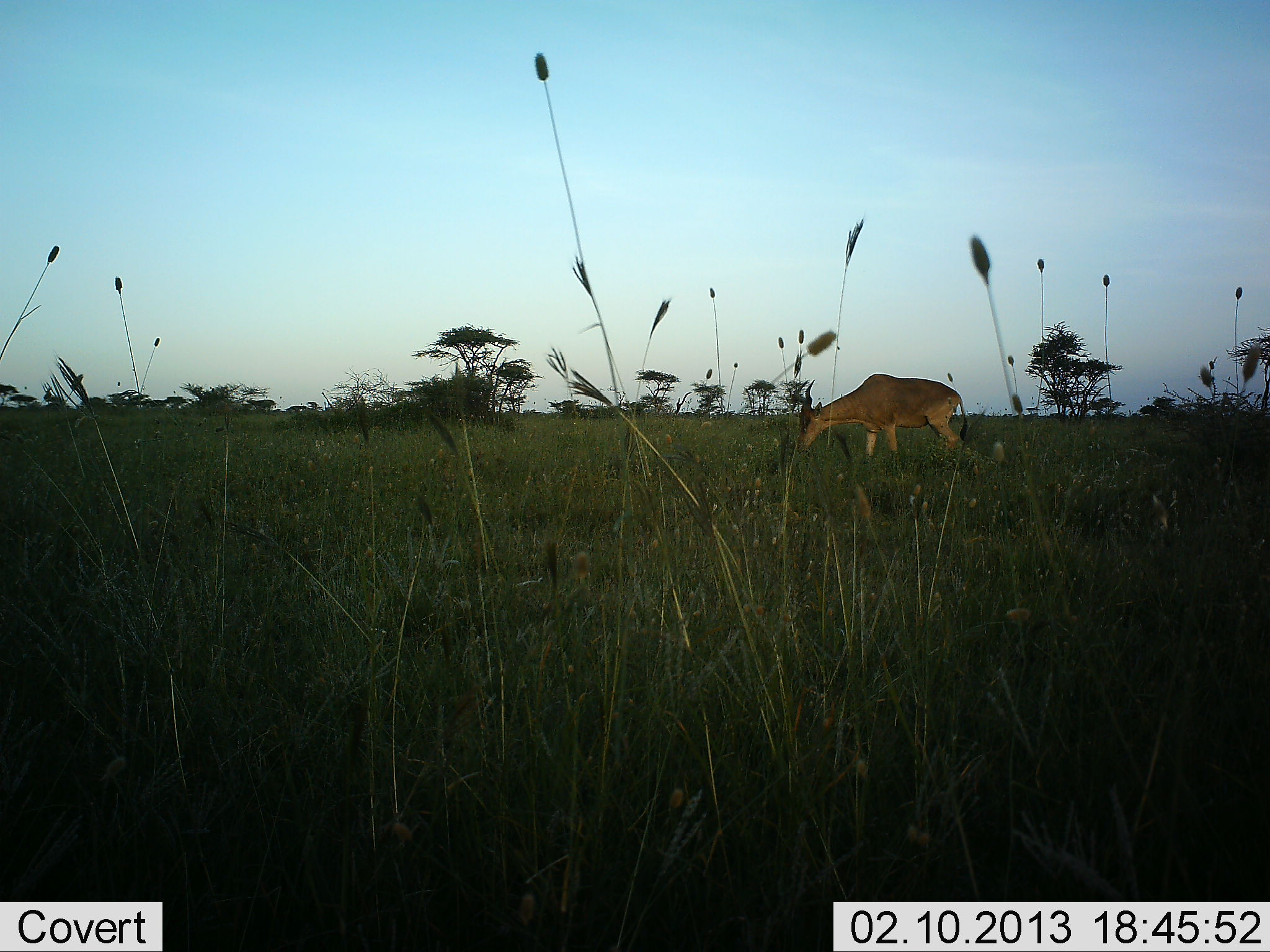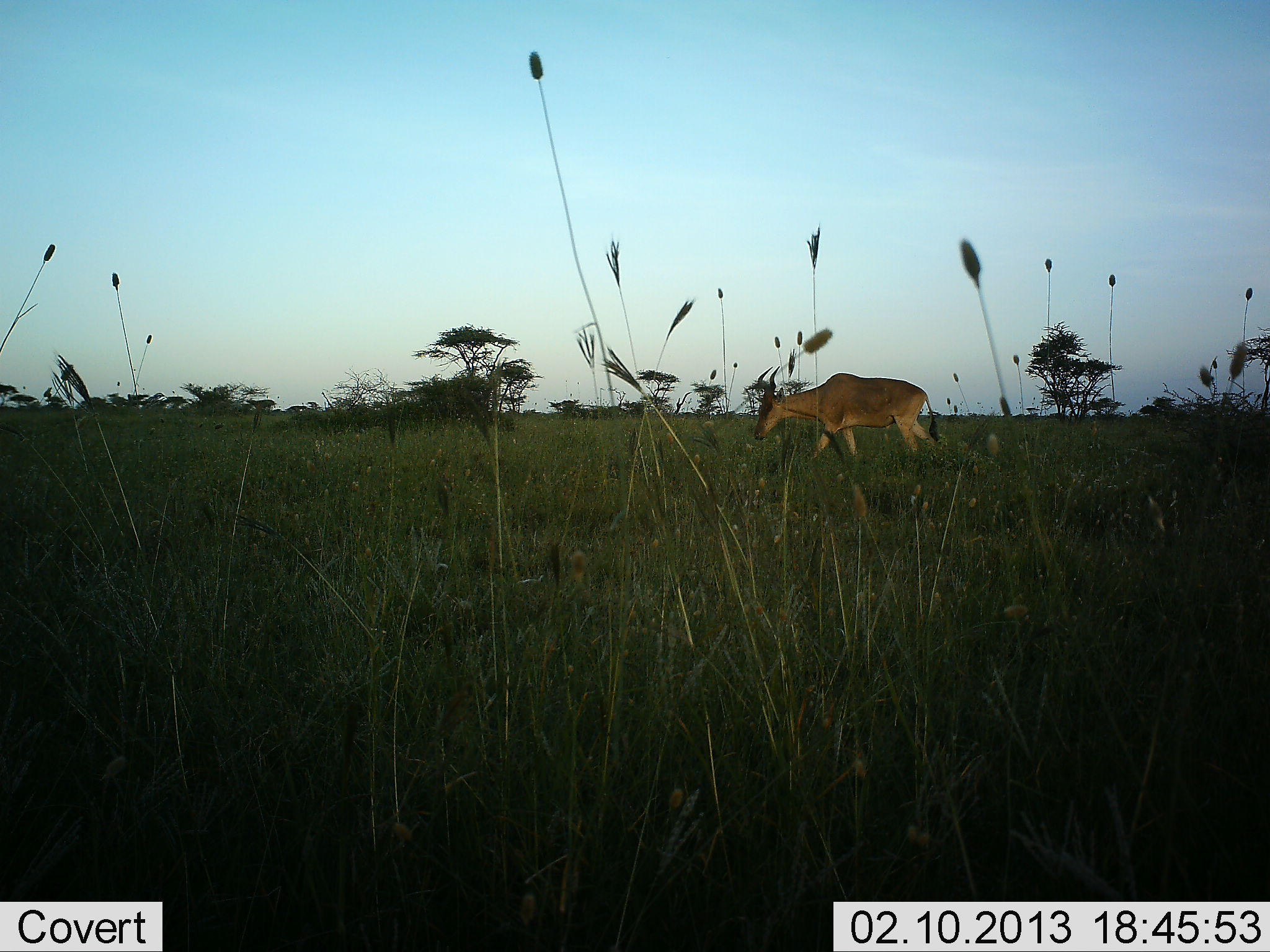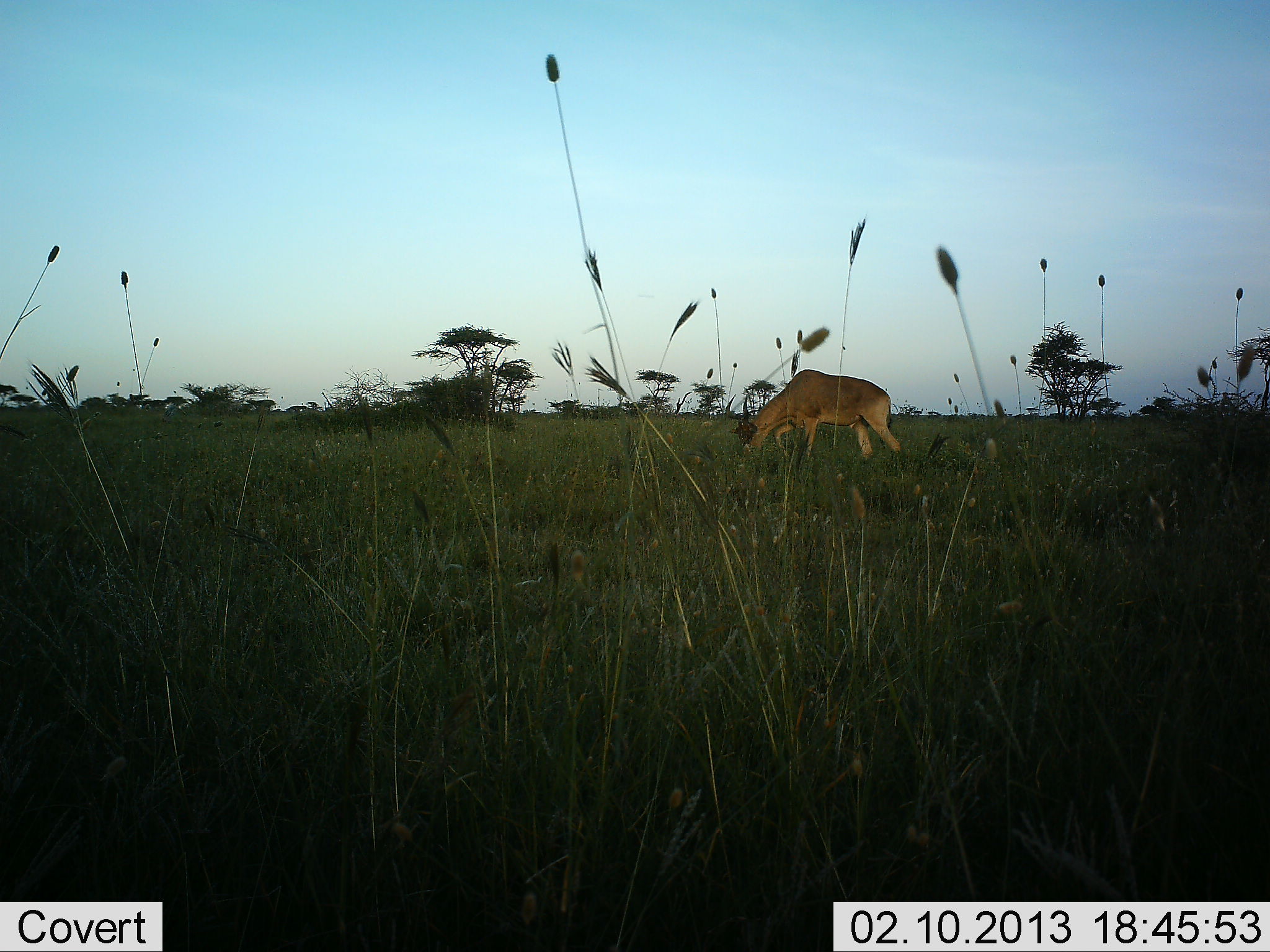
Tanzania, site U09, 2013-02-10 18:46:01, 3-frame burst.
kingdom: Animalia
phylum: Chordata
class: Mammalia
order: Artiodactyla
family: Bovidae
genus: Alcelaphus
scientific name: Alcelaphus buselaphus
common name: hartebeest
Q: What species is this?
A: Hartebeest (Alcelaphus buselaphus).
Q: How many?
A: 1.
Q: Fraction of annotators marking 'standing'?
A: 9%.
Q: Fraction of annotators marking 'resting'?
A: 0%.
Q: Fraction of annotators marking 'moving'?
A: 78%.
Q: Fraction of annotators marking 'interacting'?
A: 0%.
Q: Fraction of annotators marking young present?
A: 0%.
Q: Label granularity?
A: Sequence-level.